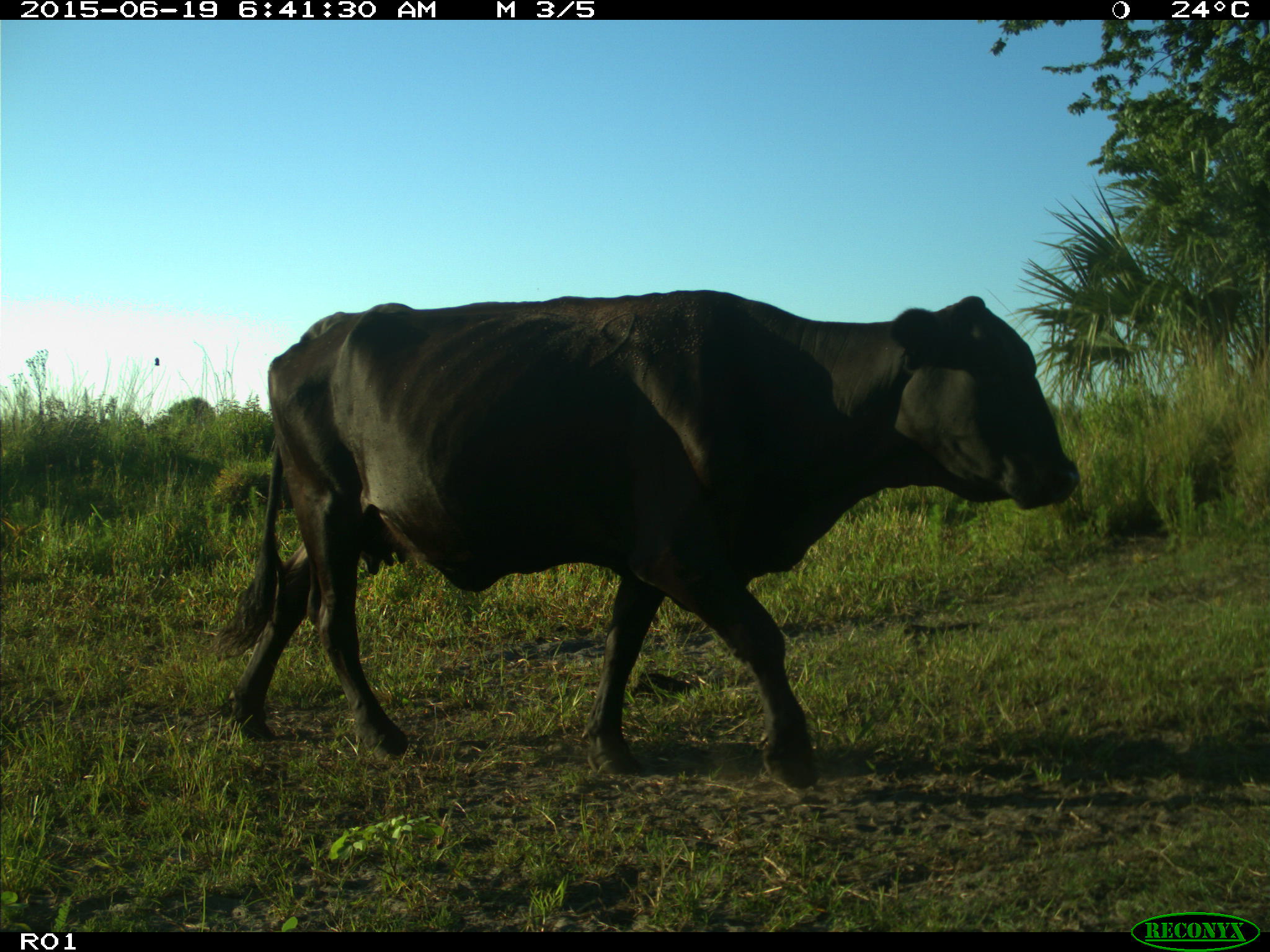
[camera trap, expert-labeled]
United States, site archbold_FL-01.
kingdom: Animalia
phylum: Chordata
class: Mammalia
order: Artiodactyla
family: Bovidae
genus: Bos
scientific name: Bos taurus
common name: domestic cow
Bos taurus (domestic cow).